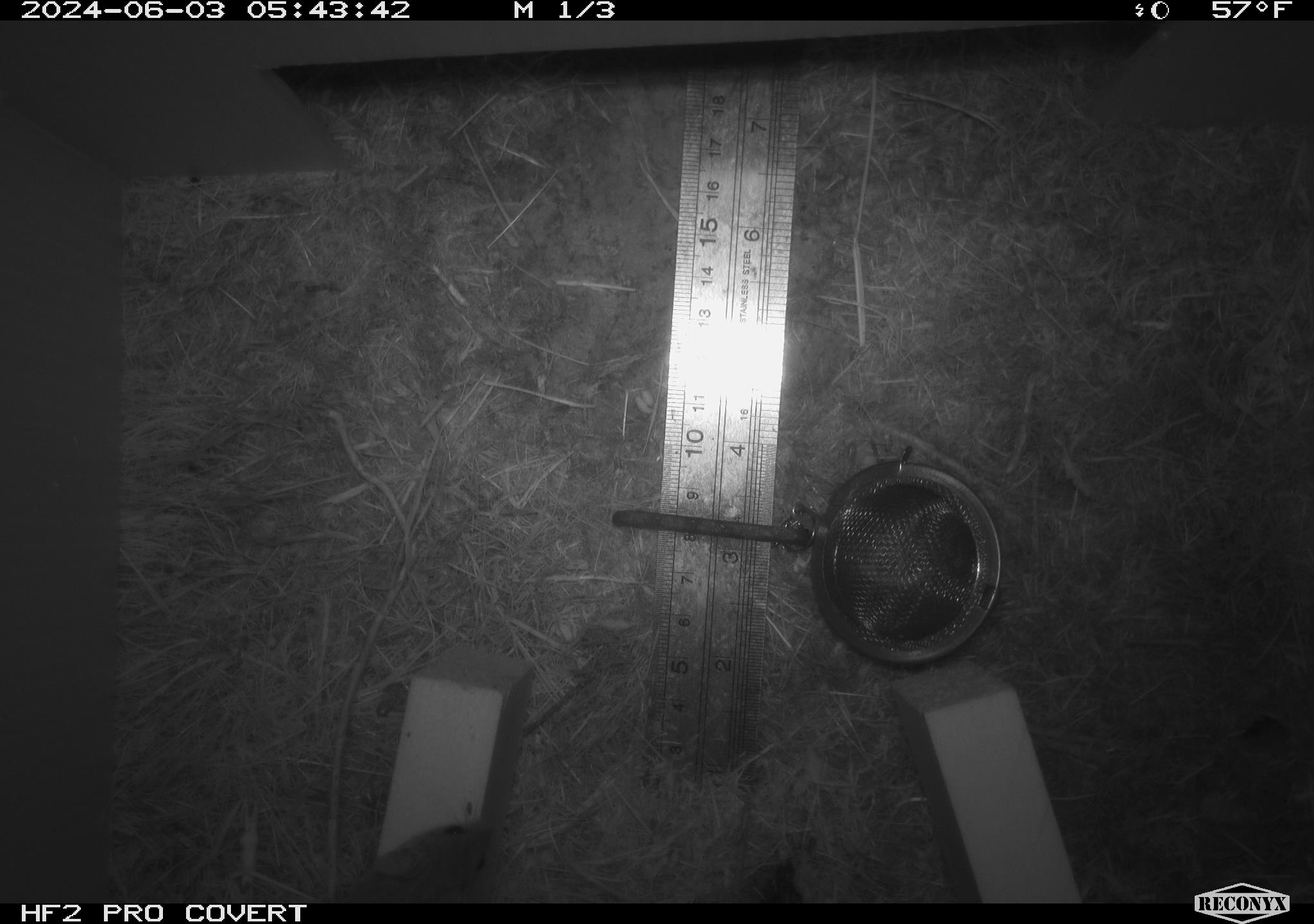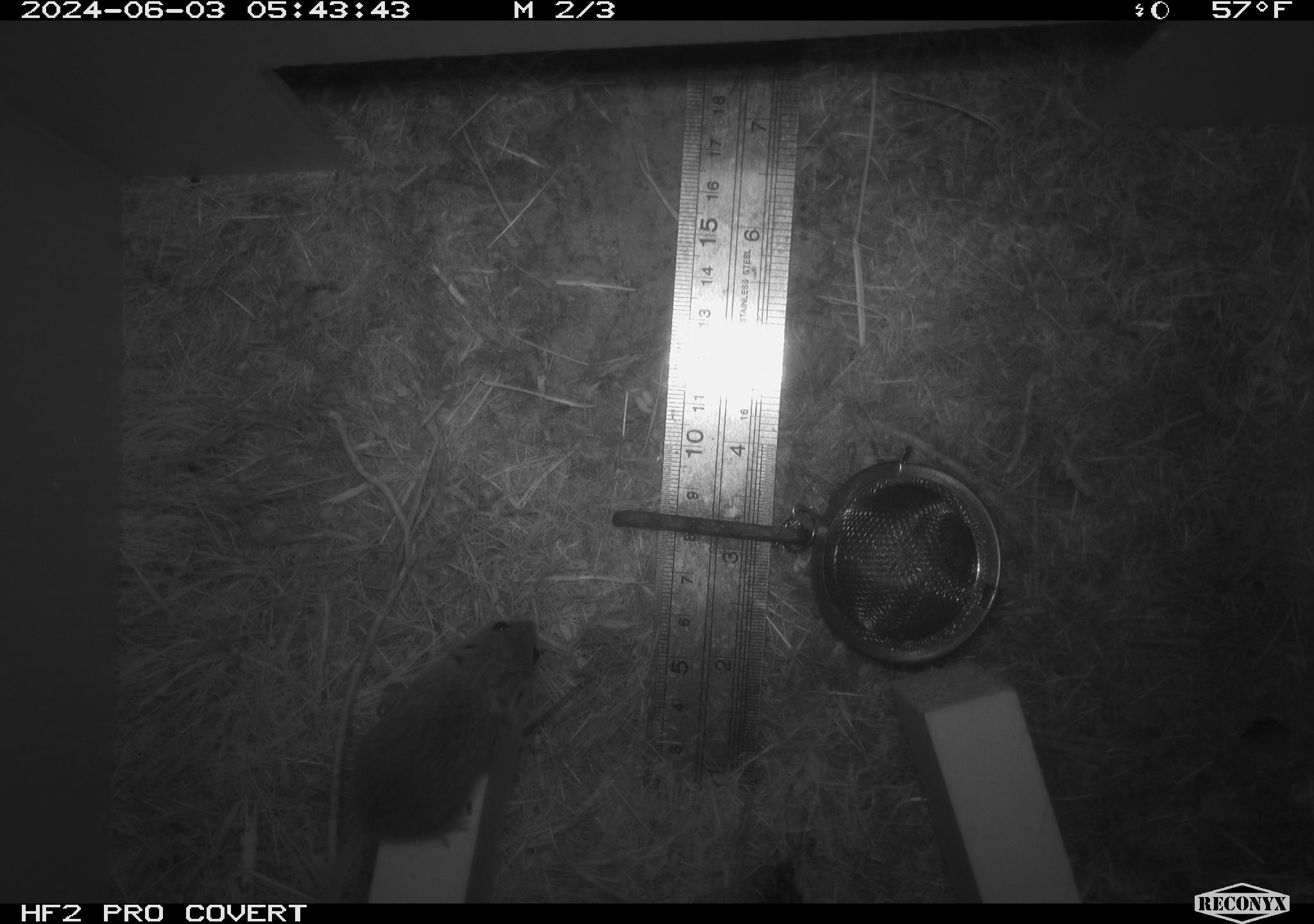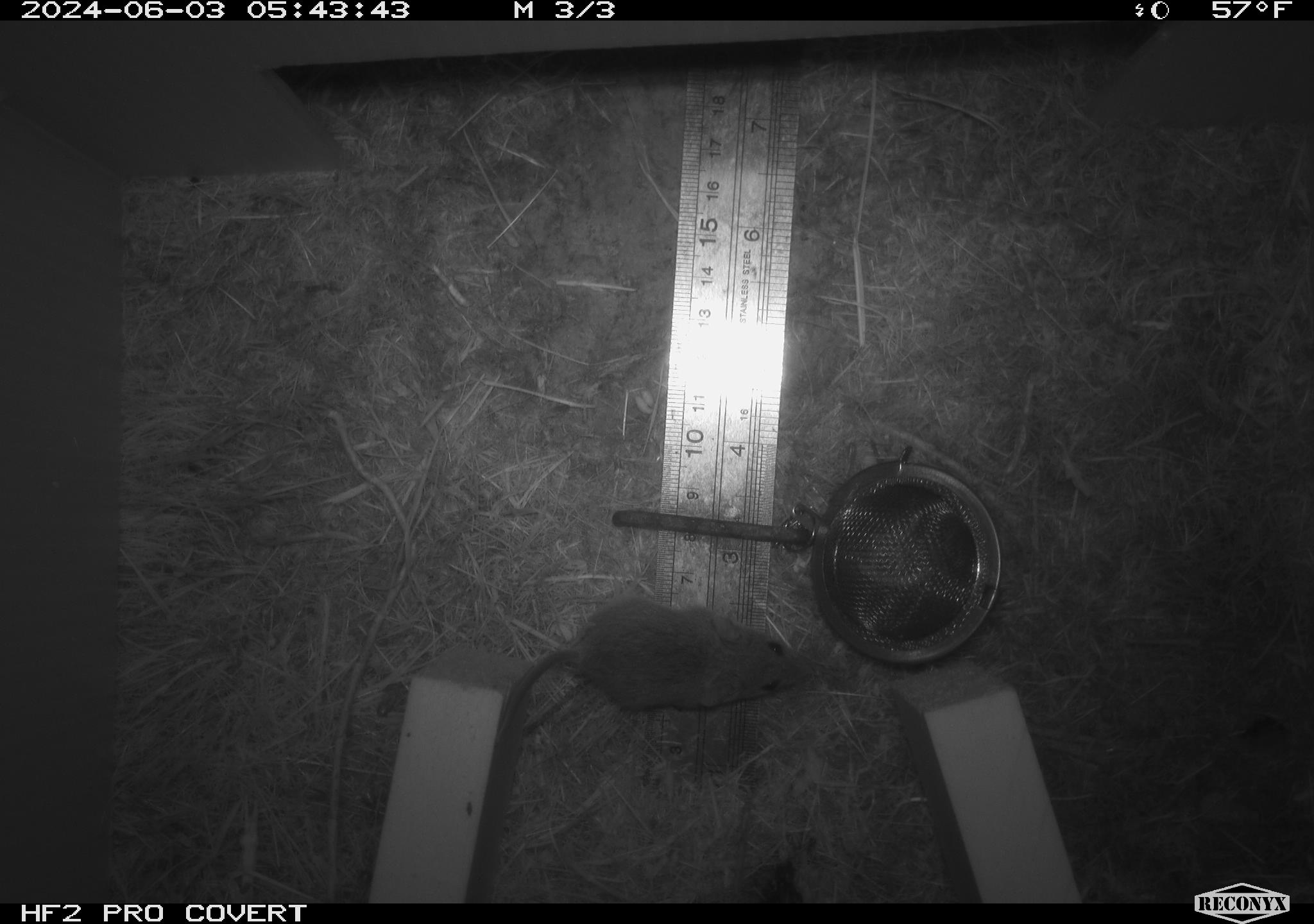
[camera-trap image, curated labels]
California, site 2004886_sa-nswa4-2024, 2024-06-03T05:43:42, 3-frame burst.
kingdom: Animalia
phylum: Chordata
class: Mammalia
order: Rodentia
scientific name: Rodentia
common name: mouse species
Mouse species (Rodentia).